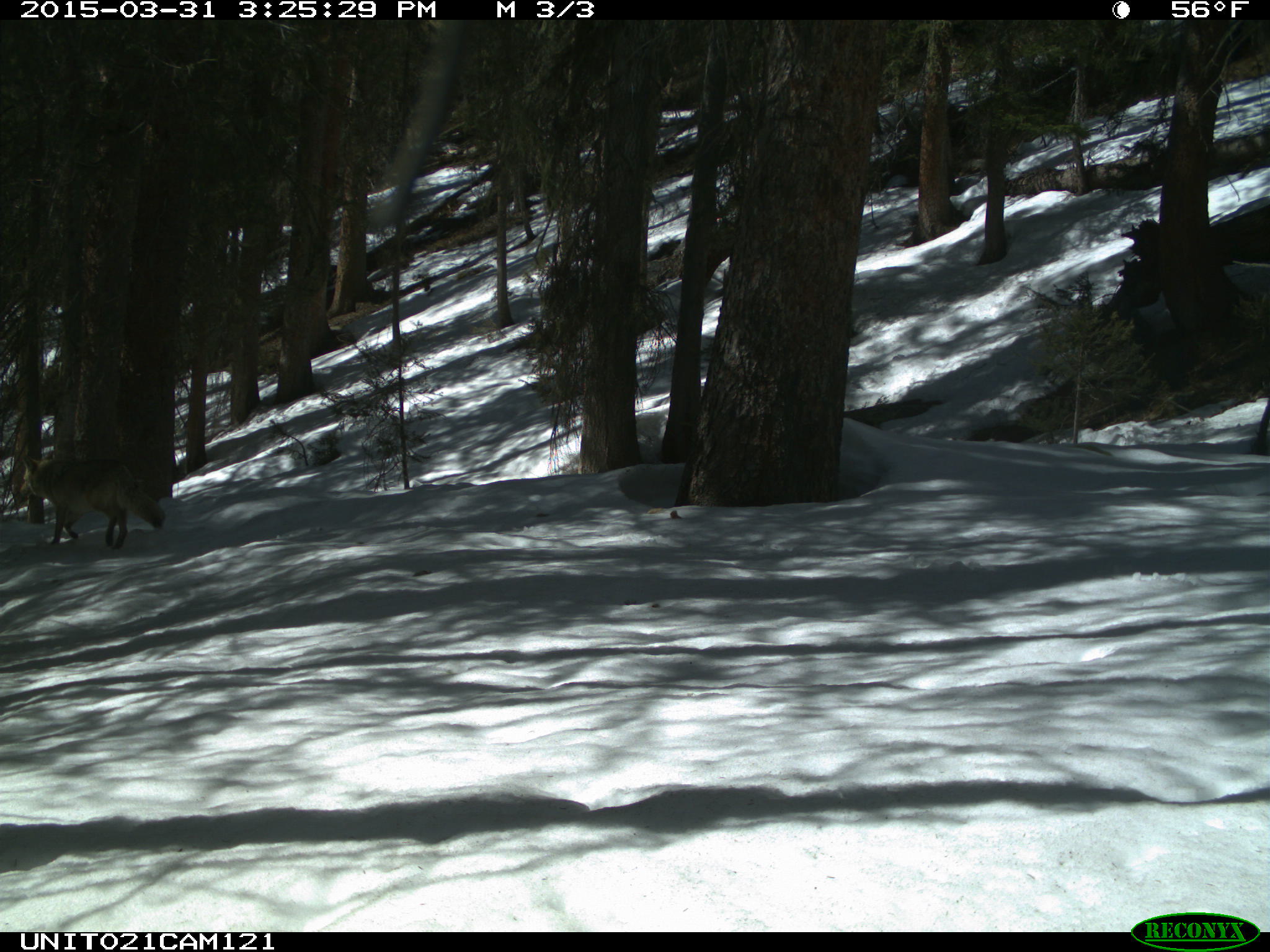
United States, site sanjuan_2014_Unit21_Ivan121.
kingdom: Animalia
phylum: Chordata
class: Mammalia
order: Carnivora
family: Canidae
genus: Canis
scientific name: Canis latrans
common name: coyote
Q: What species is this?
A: Canis latrans (coyote).